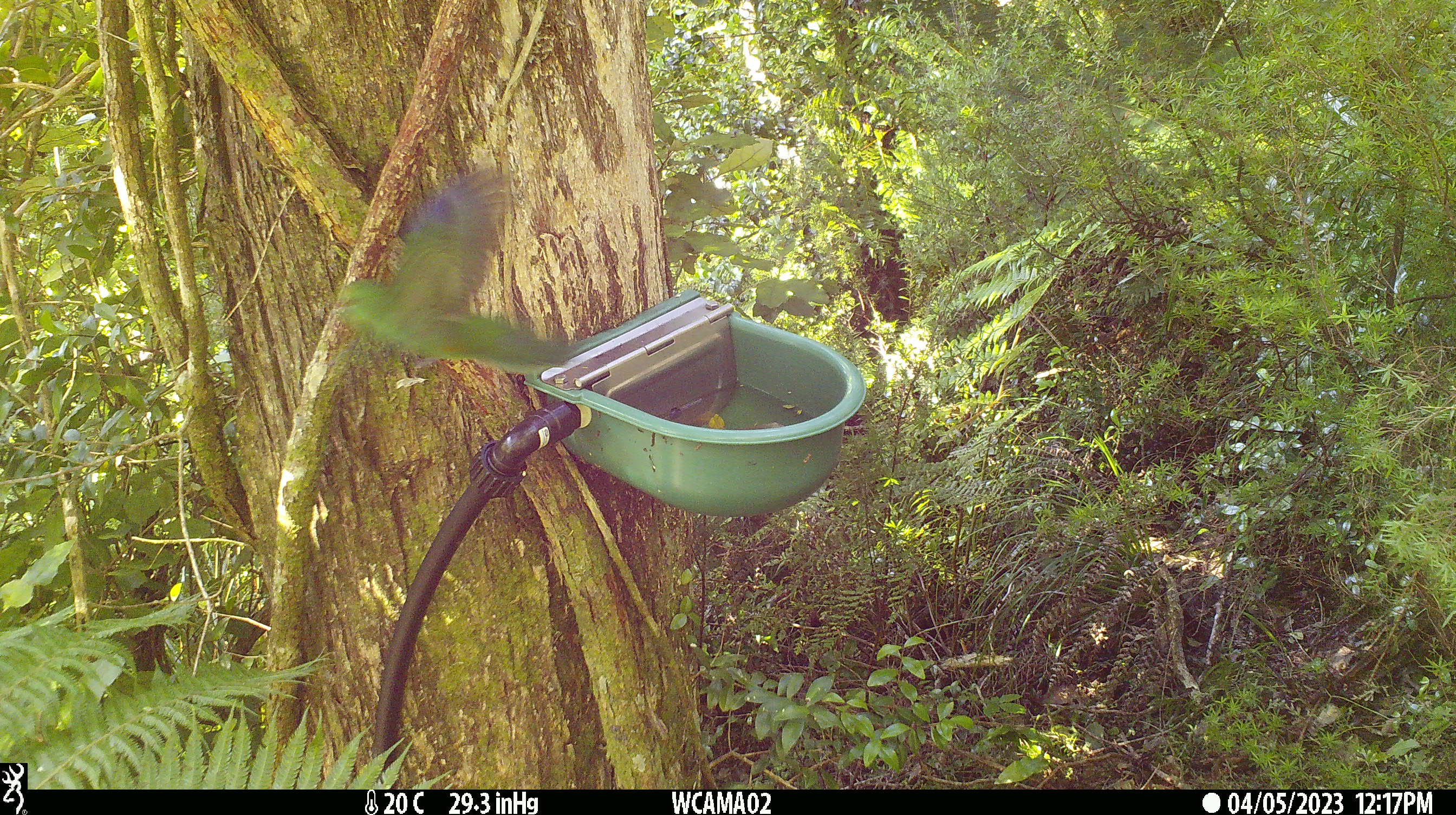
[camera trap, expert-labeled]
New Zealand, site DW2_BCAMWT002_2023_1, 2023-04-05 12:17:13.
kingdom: Animalia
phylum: Chordata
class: Aves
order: Psittaciformes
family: Psittaculidae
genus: Cyanoramphus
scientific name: Cyanoramphus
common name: parakeet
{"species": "parakeet (Cyanoramphus)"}